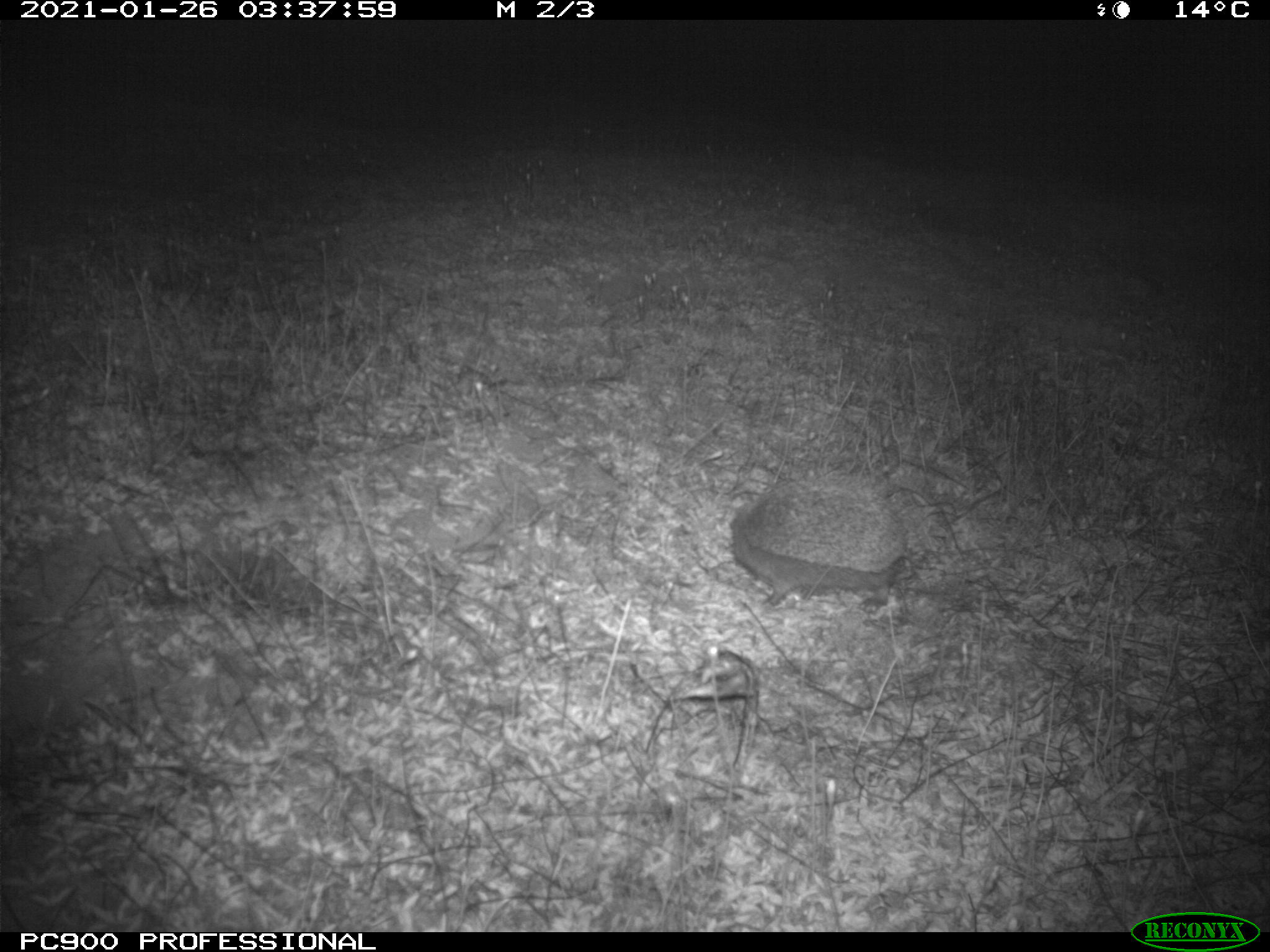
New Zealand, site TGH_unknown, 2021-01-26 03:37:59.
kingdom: Animalia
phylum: Chordata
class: Mammalia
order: Eulipotyphla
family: Erinaceidae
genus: Erinaceus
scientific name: Erinaceus europaeus europaeus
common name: european hedgehog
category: hedgehog